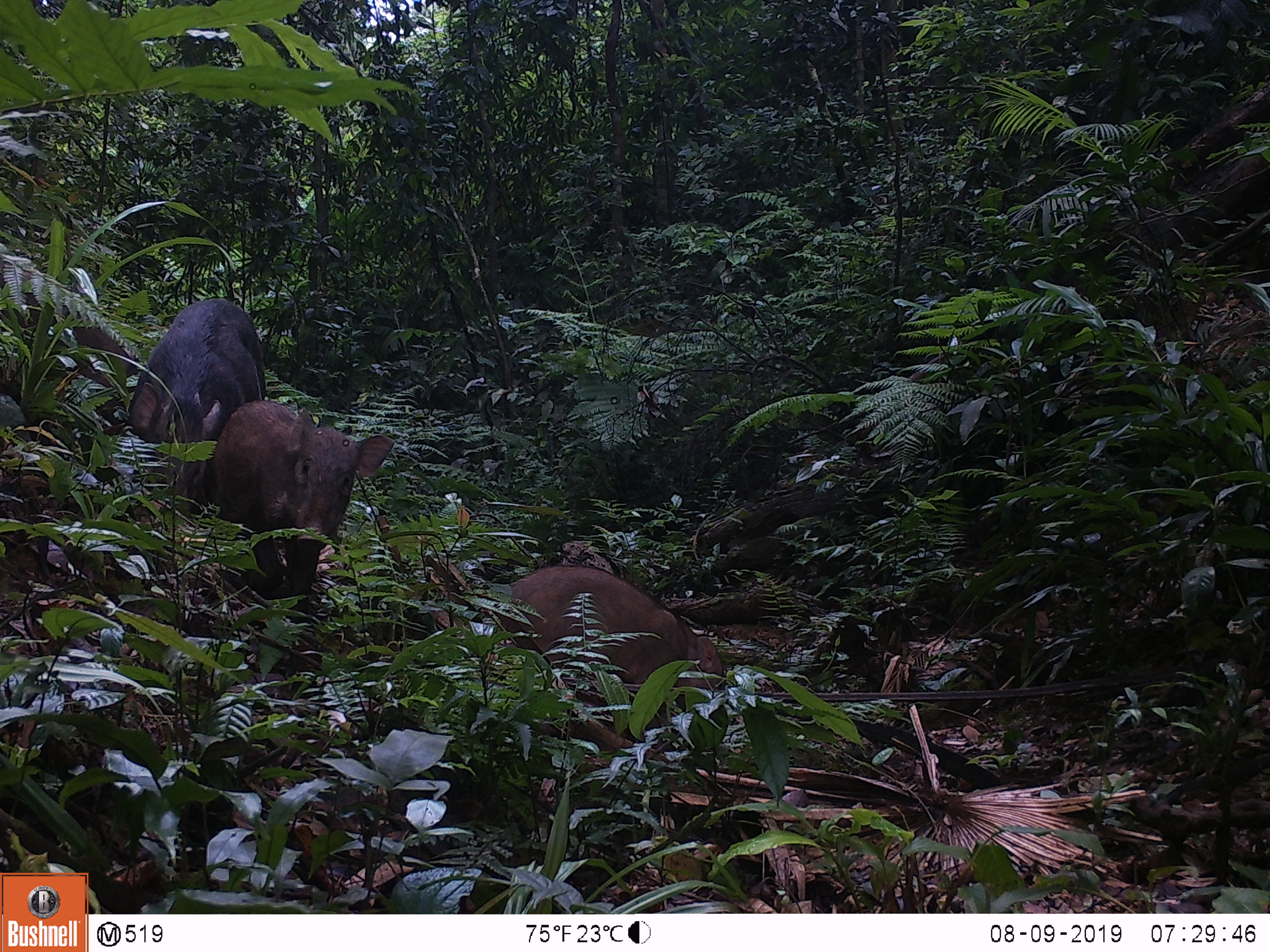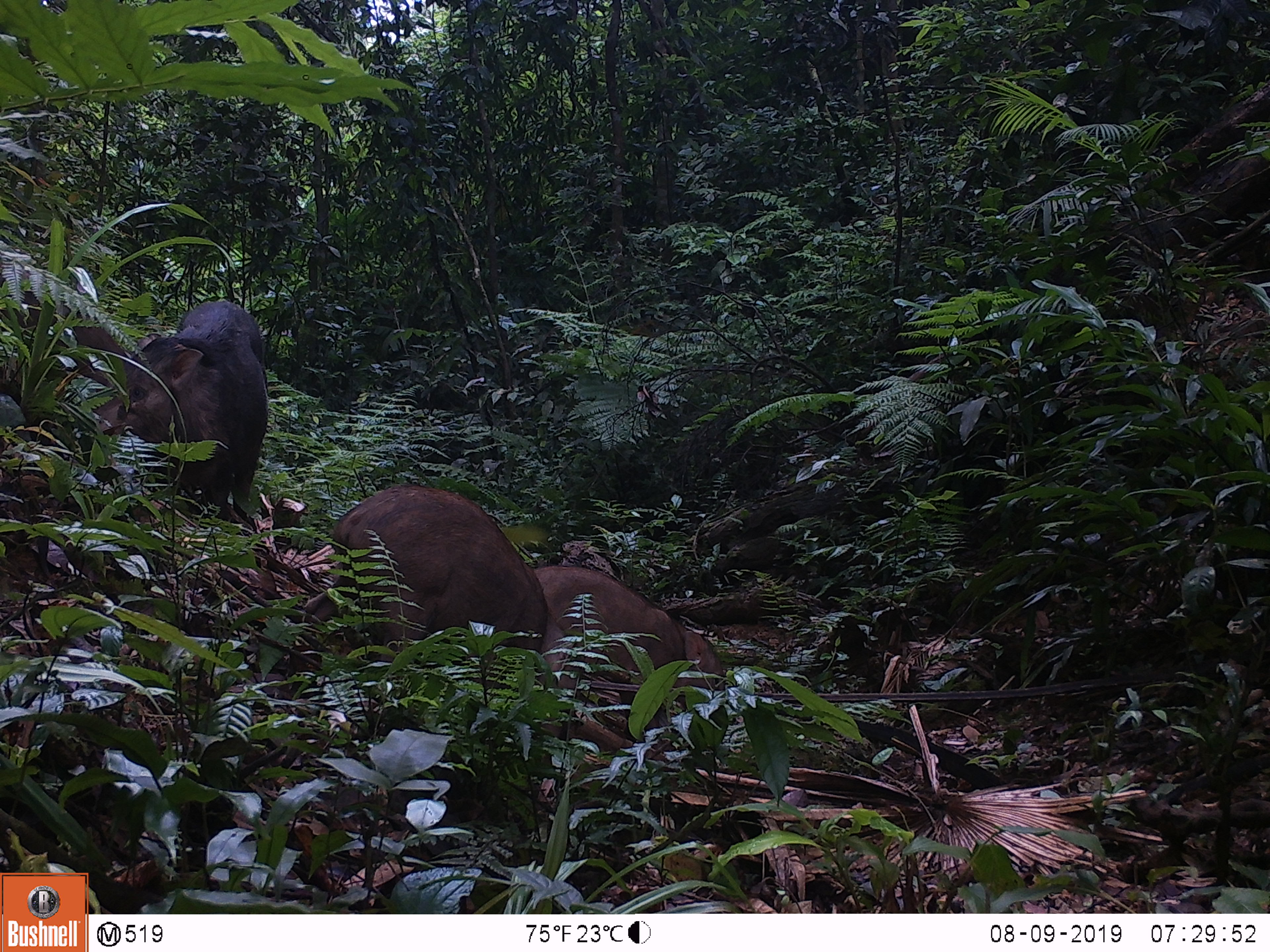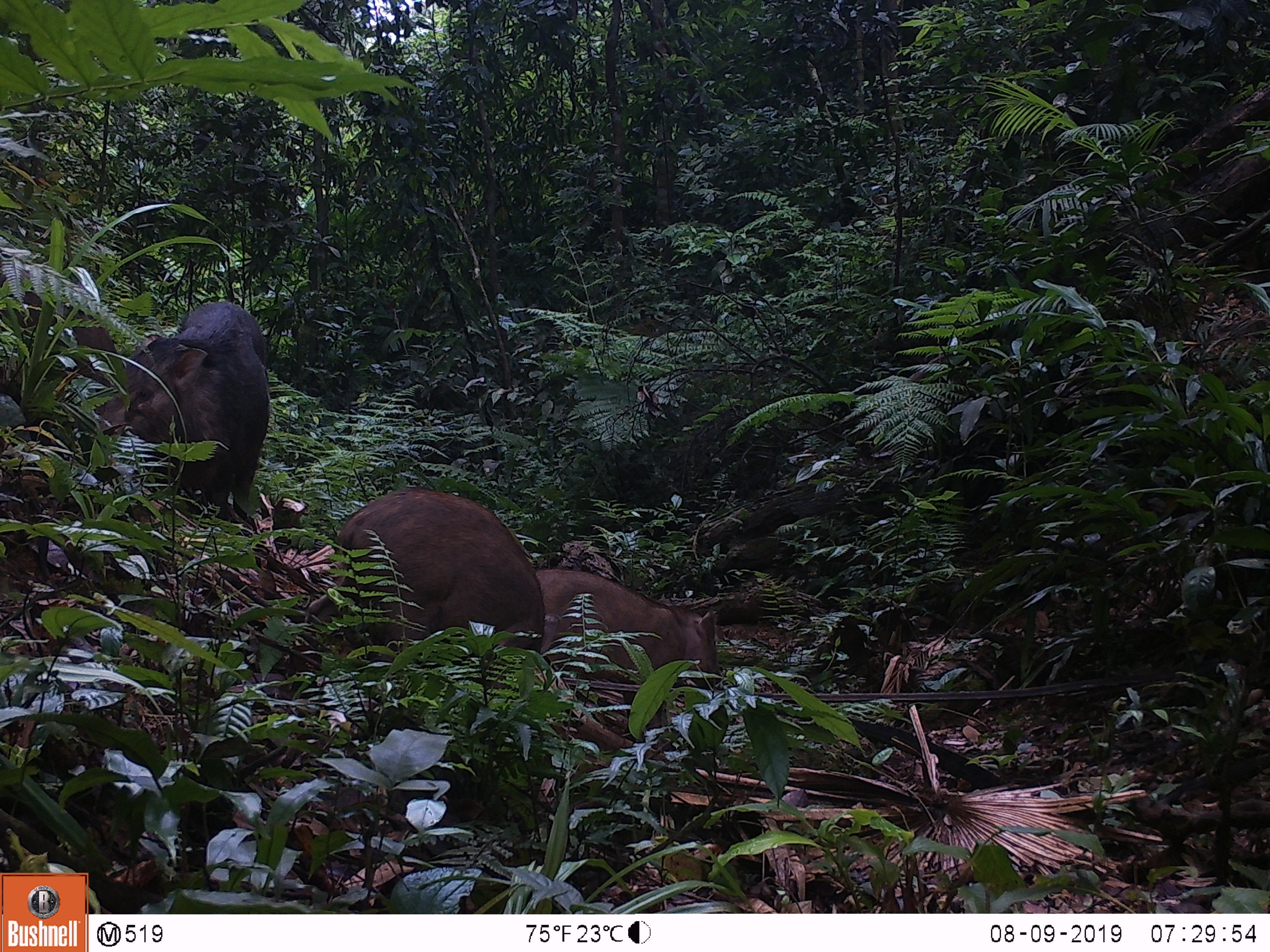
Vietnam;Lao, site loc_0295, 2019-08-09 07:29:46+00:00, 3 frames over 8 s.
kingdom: Animalia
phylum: Chordata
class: Mammalia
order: Artiodactyla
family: Suidae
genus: Sus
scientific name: Sus scrofa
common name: eurasian wild pig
Eurasian wild pig (Sus scrofa). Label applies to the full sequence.